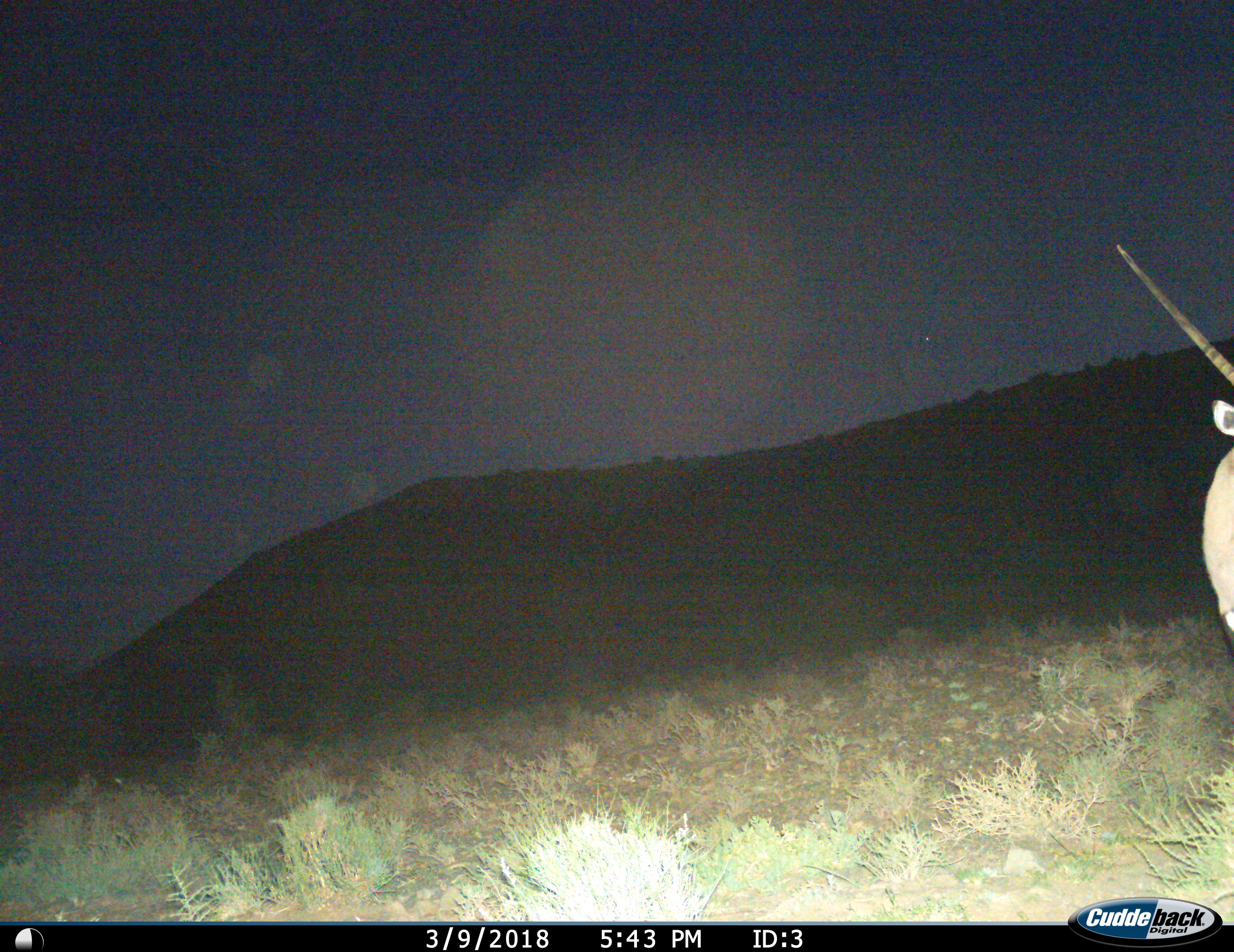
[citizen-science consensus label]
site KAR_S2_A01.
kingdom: Animalia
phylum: Chordata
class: Mammalia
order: Artiodactyla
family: Bovidae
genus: Oryx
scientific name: Oryx gazella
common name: gemsbok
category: oryx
Oryx (gemsbok) (Oryx gazella), count 1. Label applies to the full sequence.